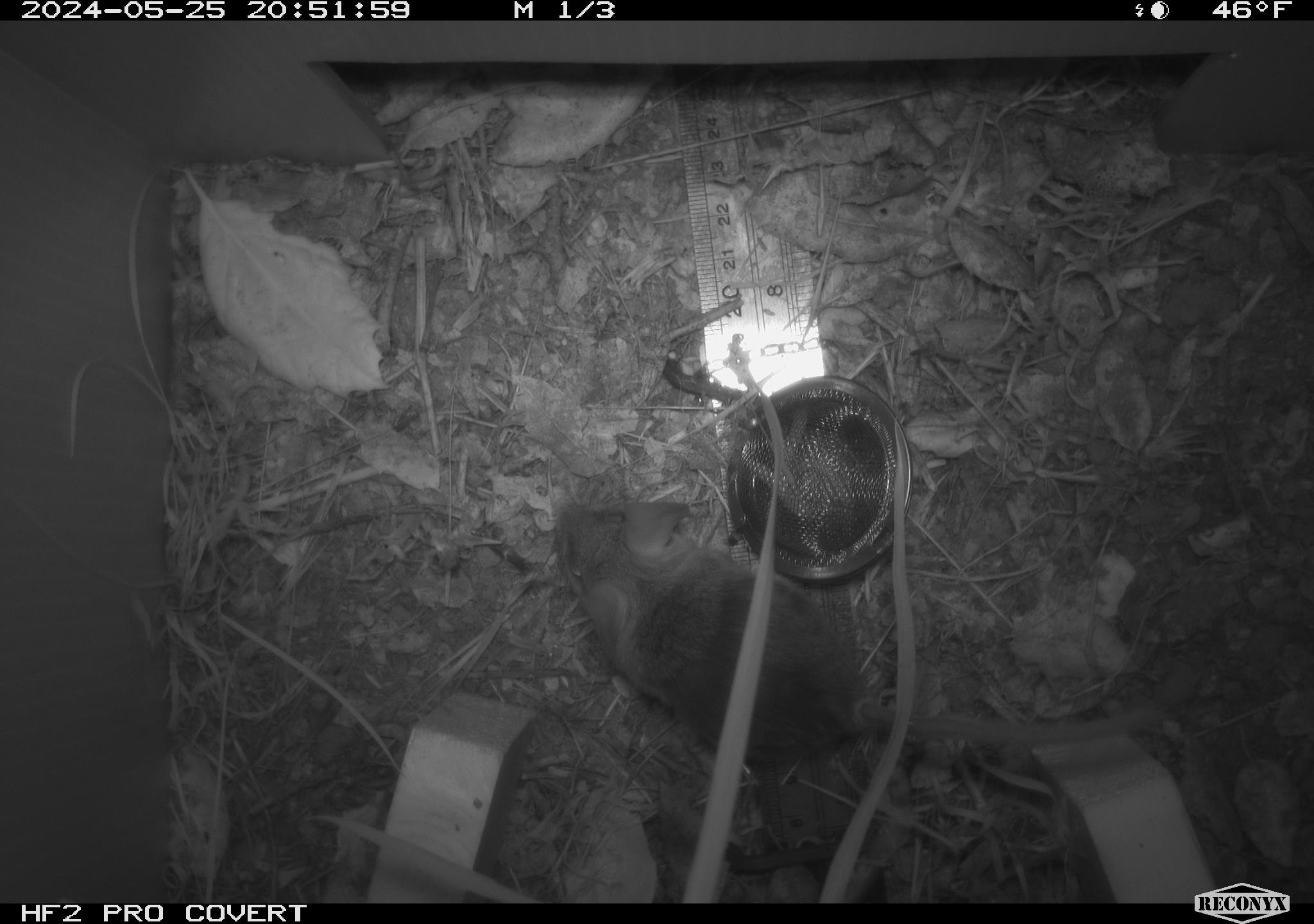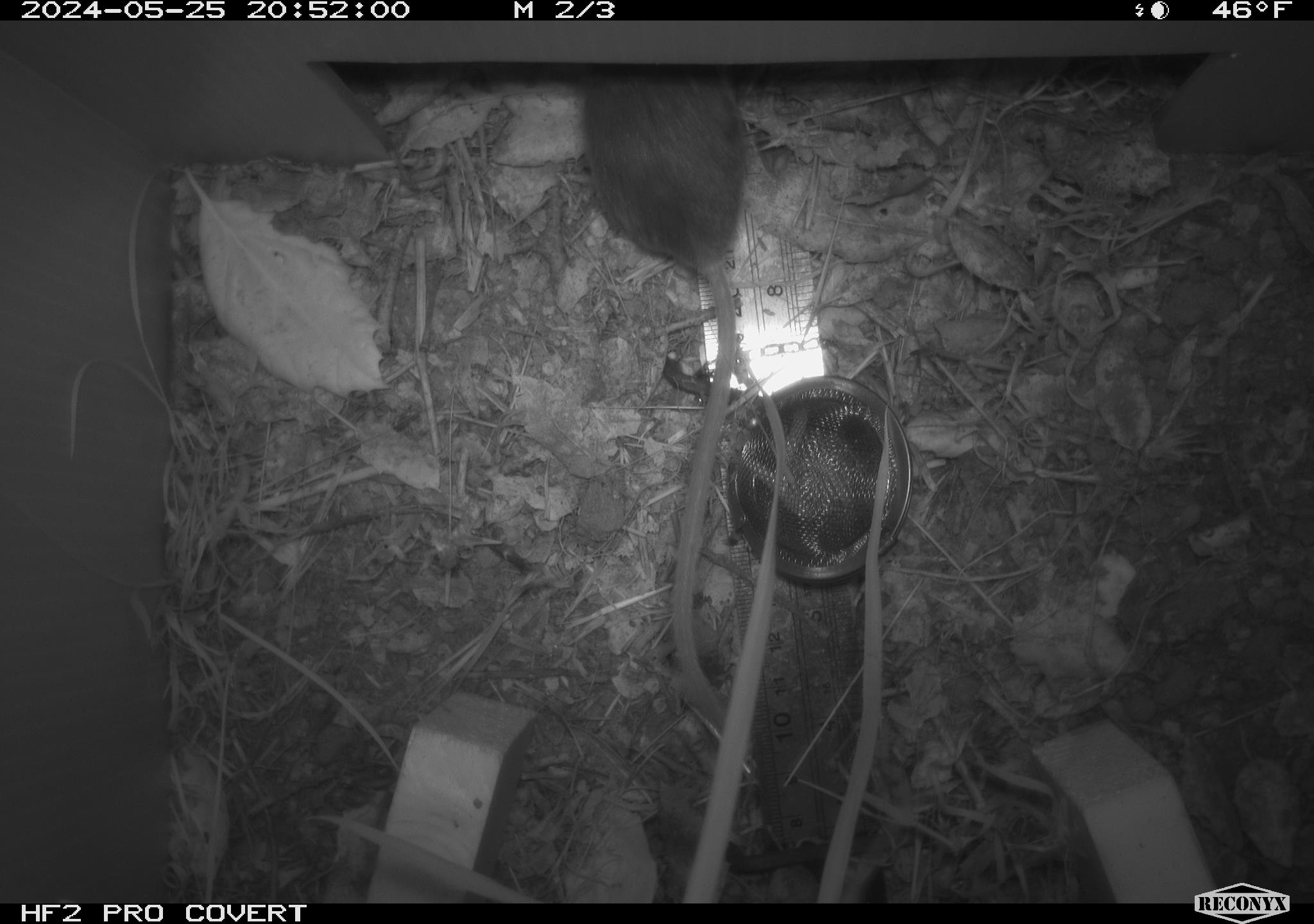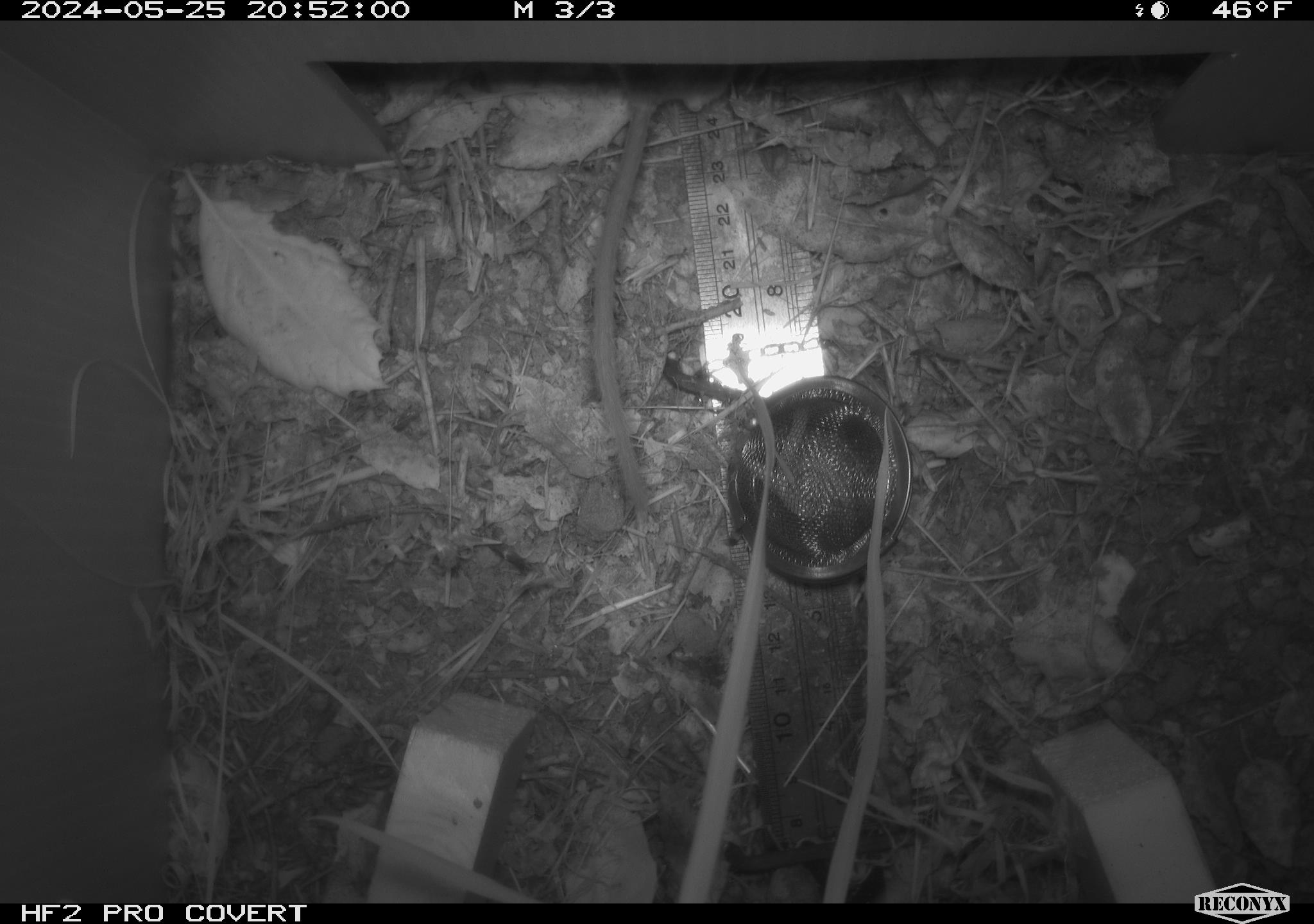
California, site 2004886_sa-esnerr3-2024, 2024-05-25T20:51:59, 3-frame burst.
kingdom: Animalia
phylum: Chordata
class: Mammalia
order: Rodentia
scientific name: Rodentia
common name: rodent